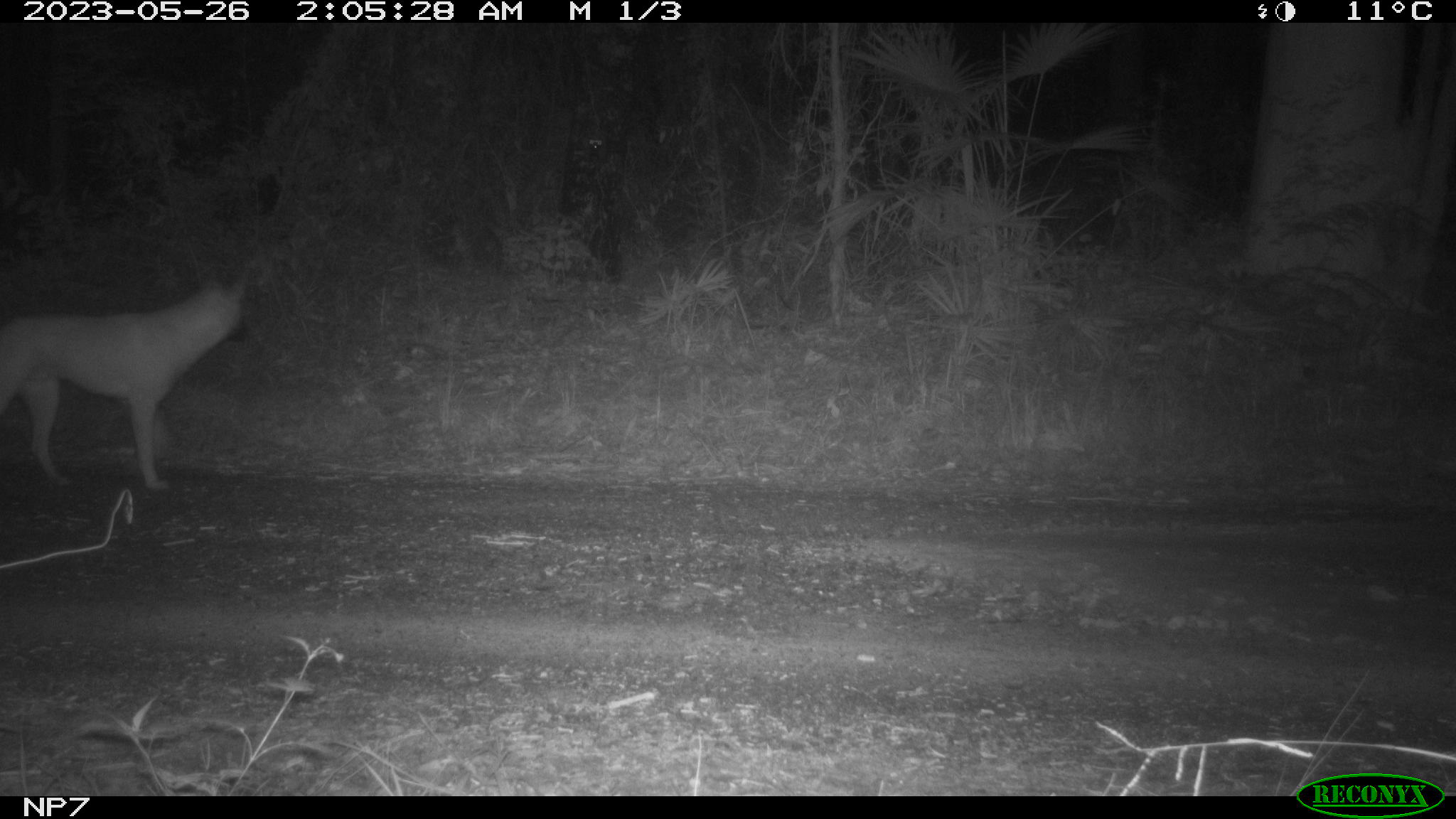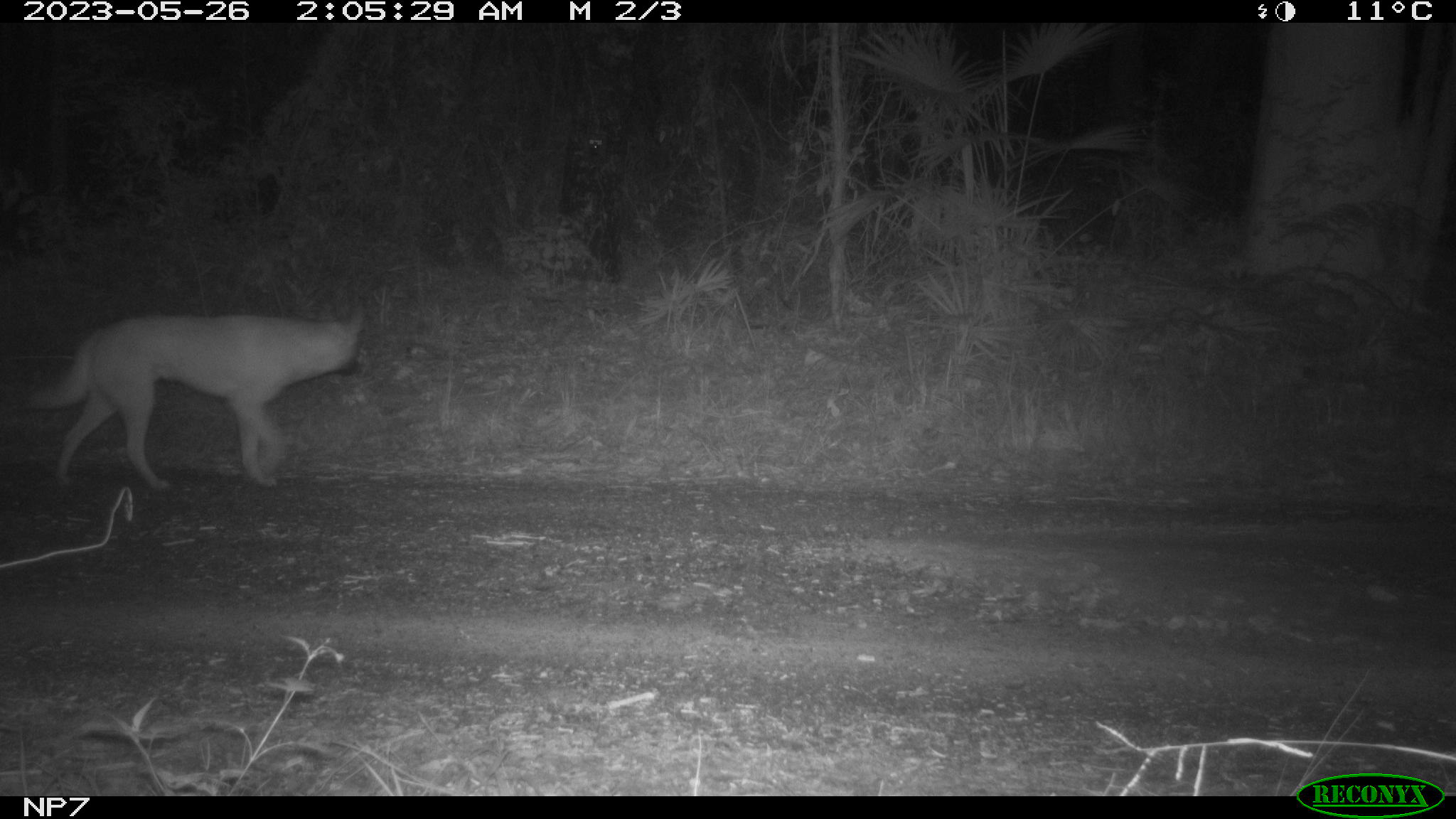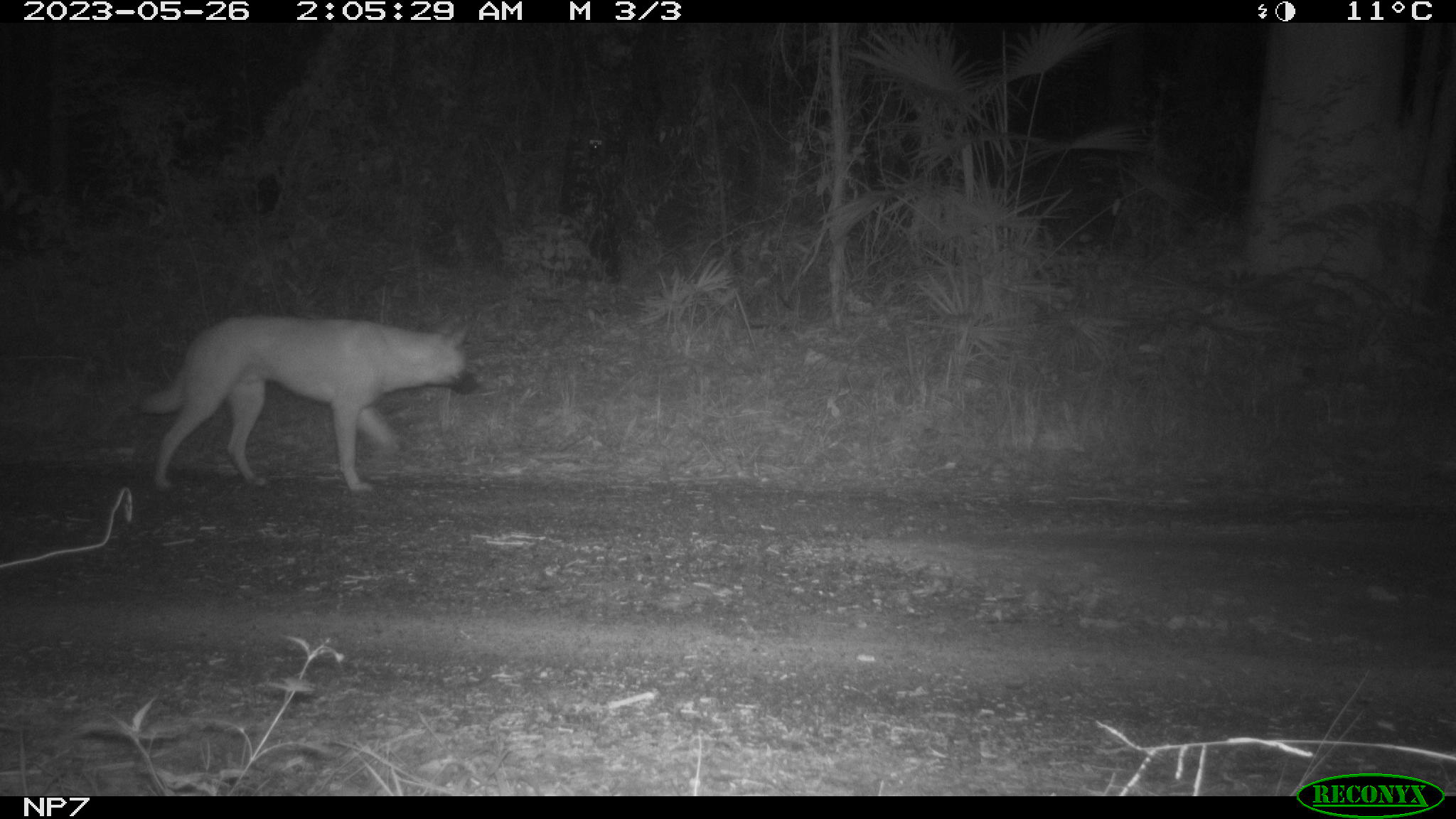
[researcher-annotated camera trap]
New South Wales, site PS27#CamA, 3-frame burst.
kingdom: Animalia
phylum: Chordata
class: Mammalia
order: Carnivora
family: Canidae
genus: Canis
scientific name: Canis familiaris dingo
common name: dingo